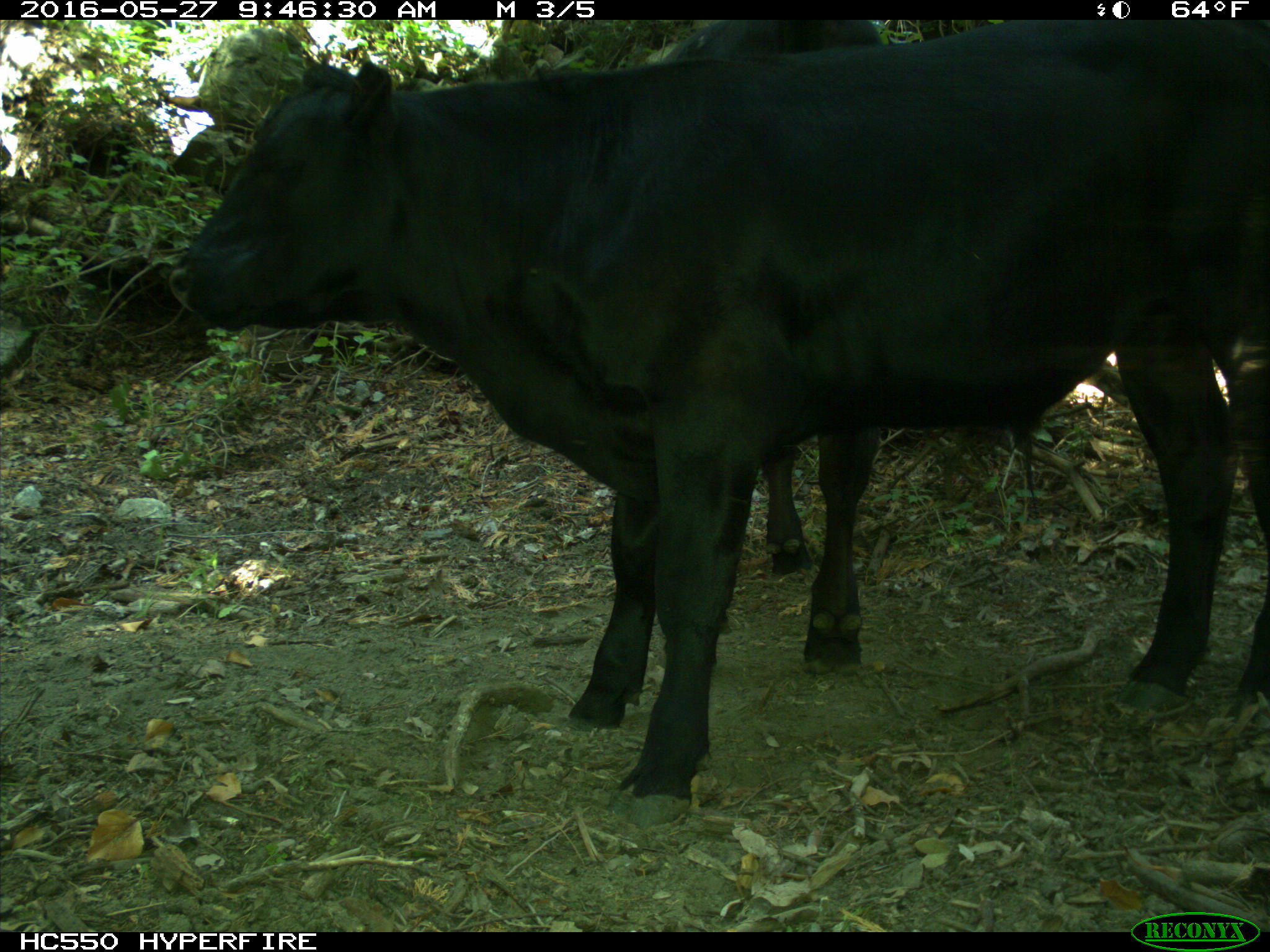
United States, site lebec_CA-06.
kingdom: Animalia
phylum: Chordata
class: Mammalia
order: Artiodactyla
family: Bovidae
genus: Bos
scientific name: Bos taurus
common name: domestic cow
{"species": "Bos taurus (domestic cow)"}